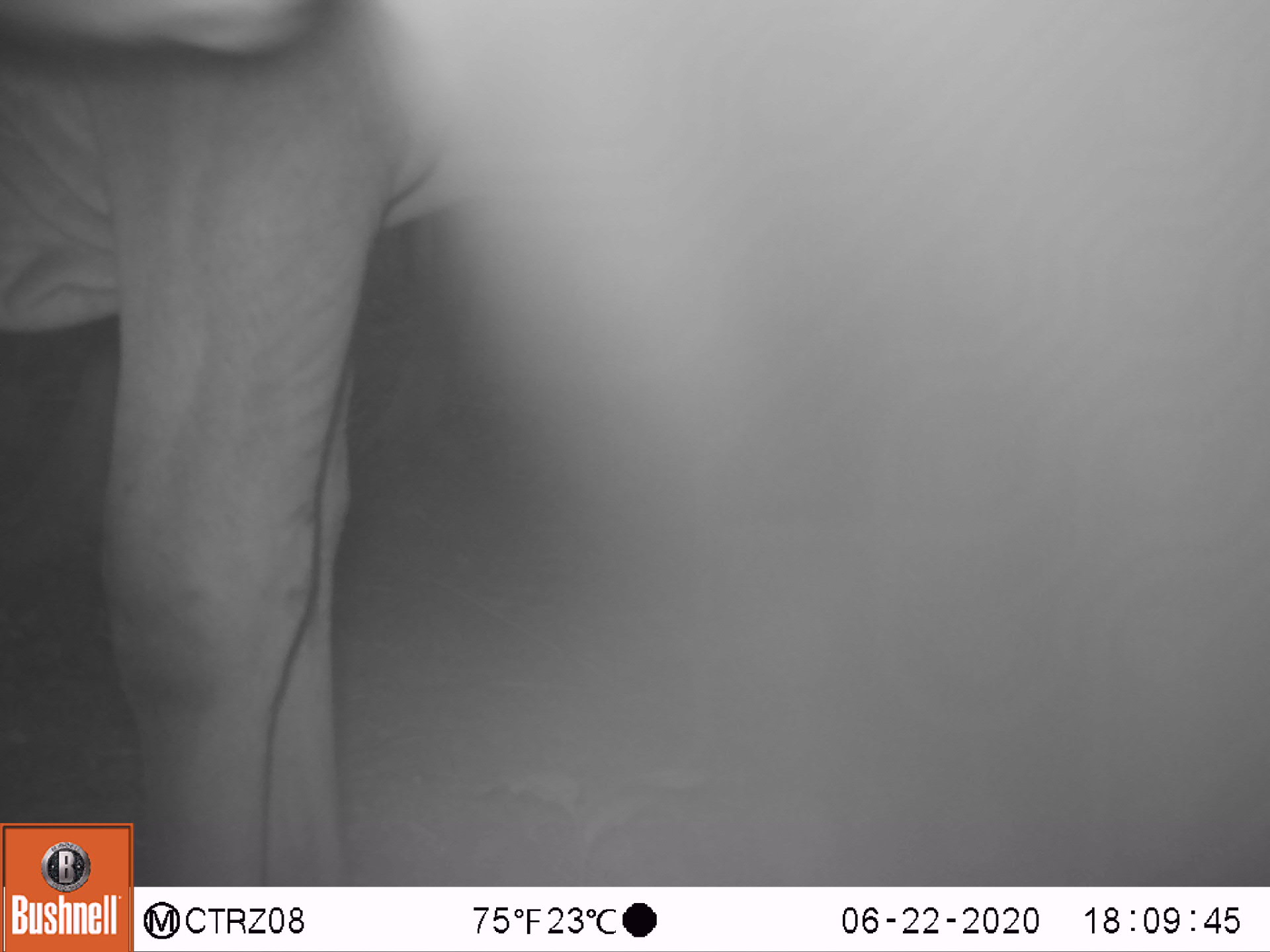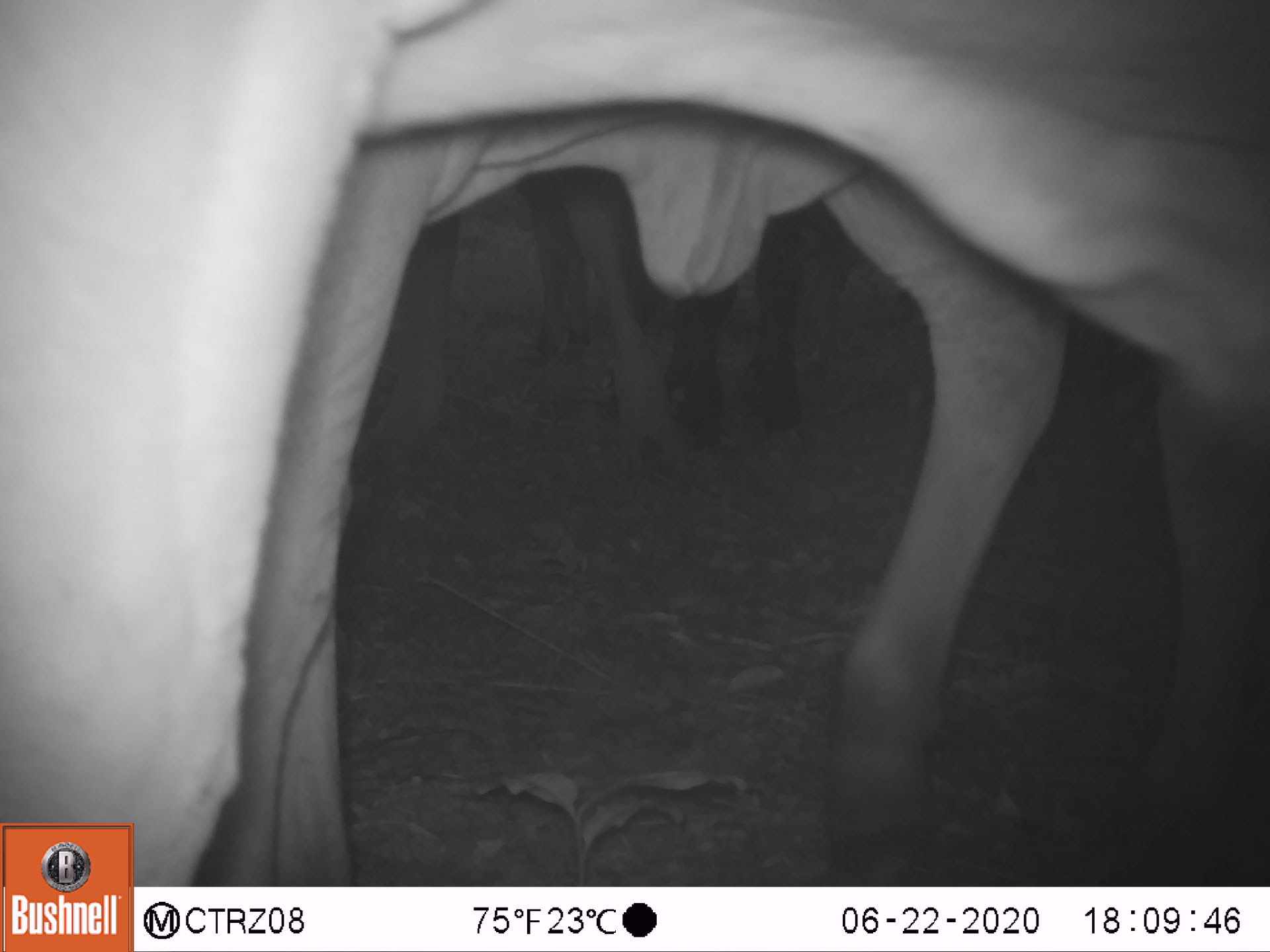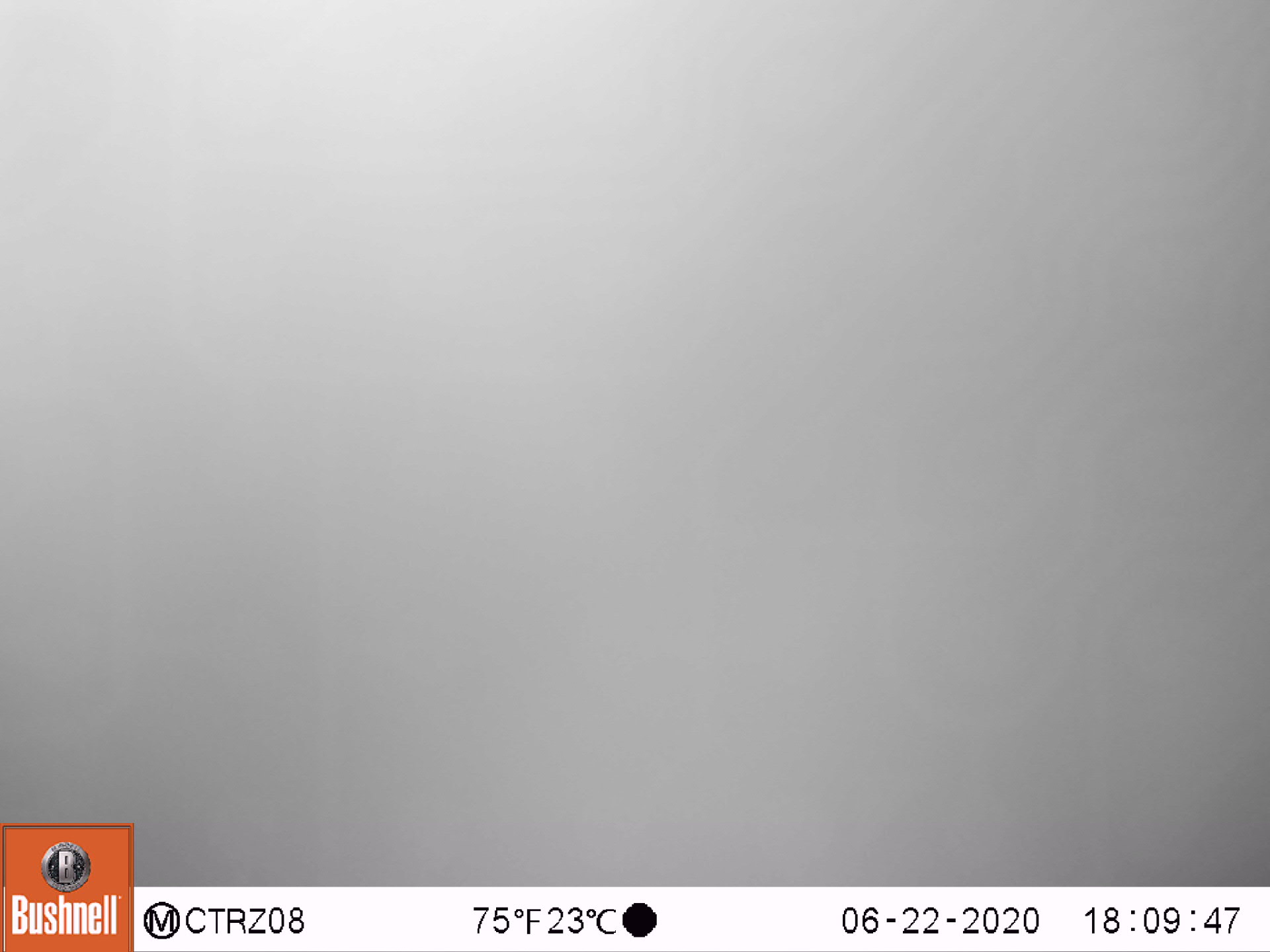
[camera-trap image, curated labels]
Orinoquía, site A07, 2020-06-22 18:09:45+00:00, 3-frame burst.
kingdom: Animalia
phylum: Chordata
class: Mammalia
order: Artiodactyla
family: Bovidae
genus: Bos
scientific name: Bos taurus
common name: cow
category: cattle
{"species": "cattle (cow) (Bos taurus)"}